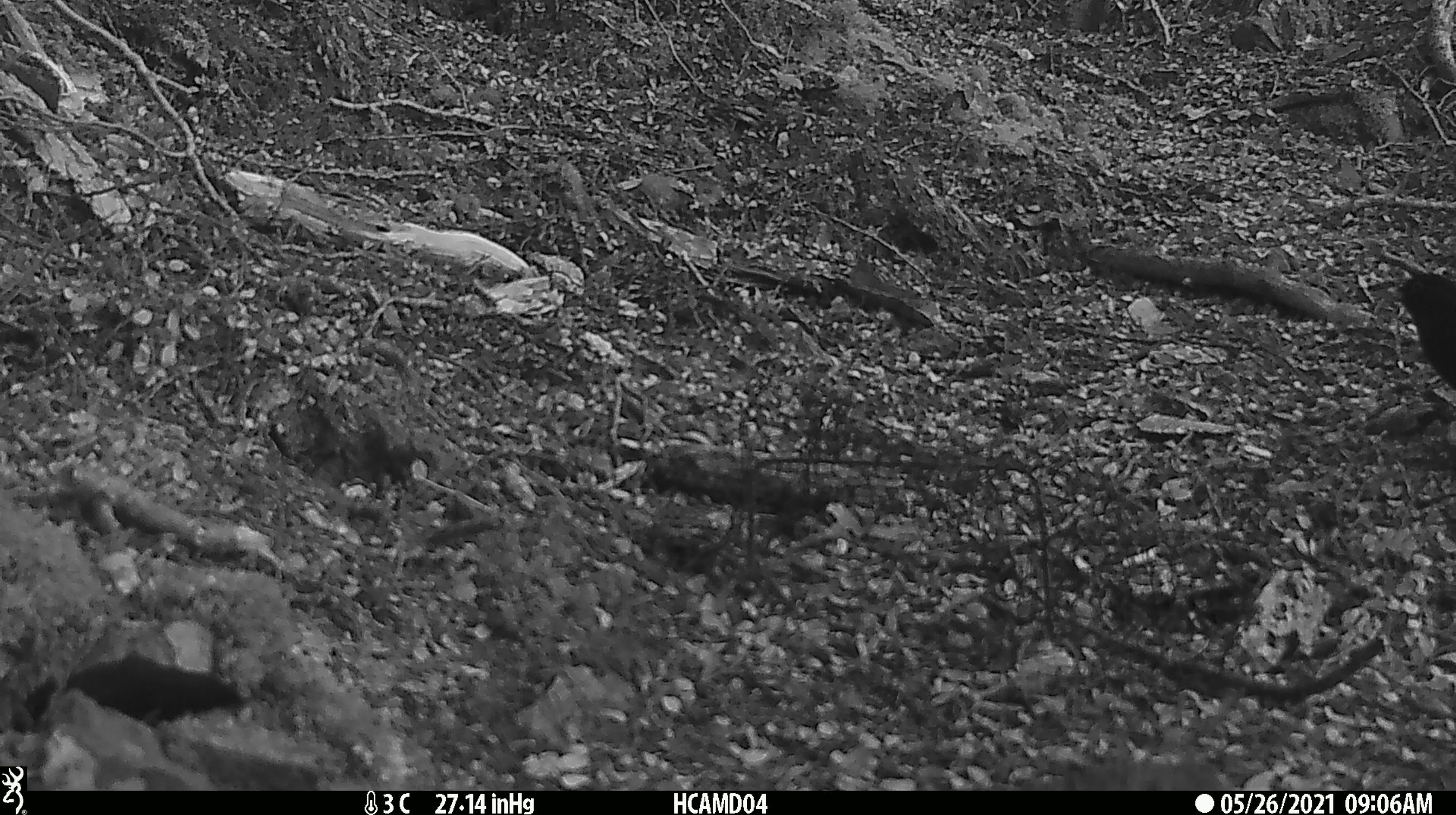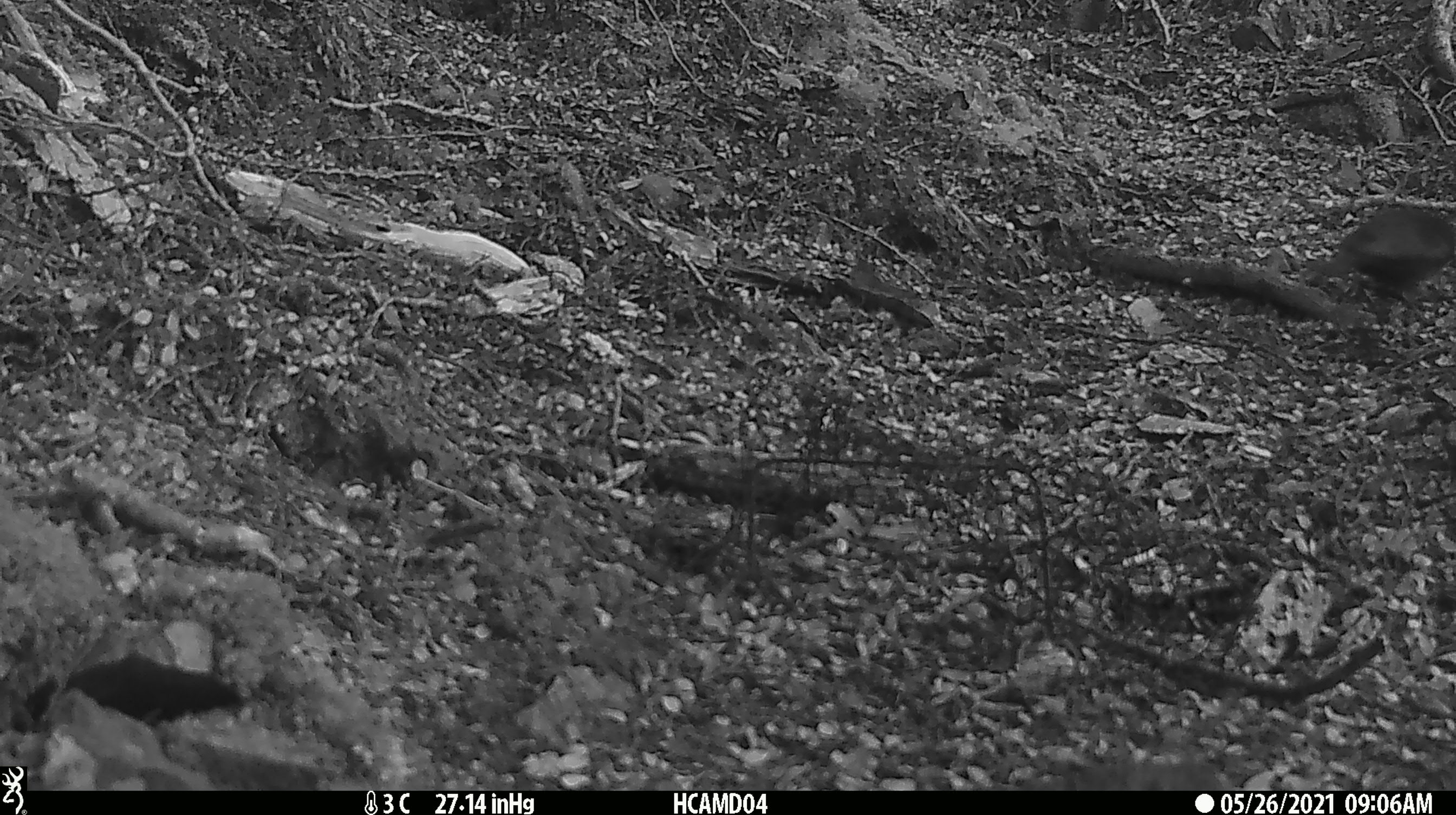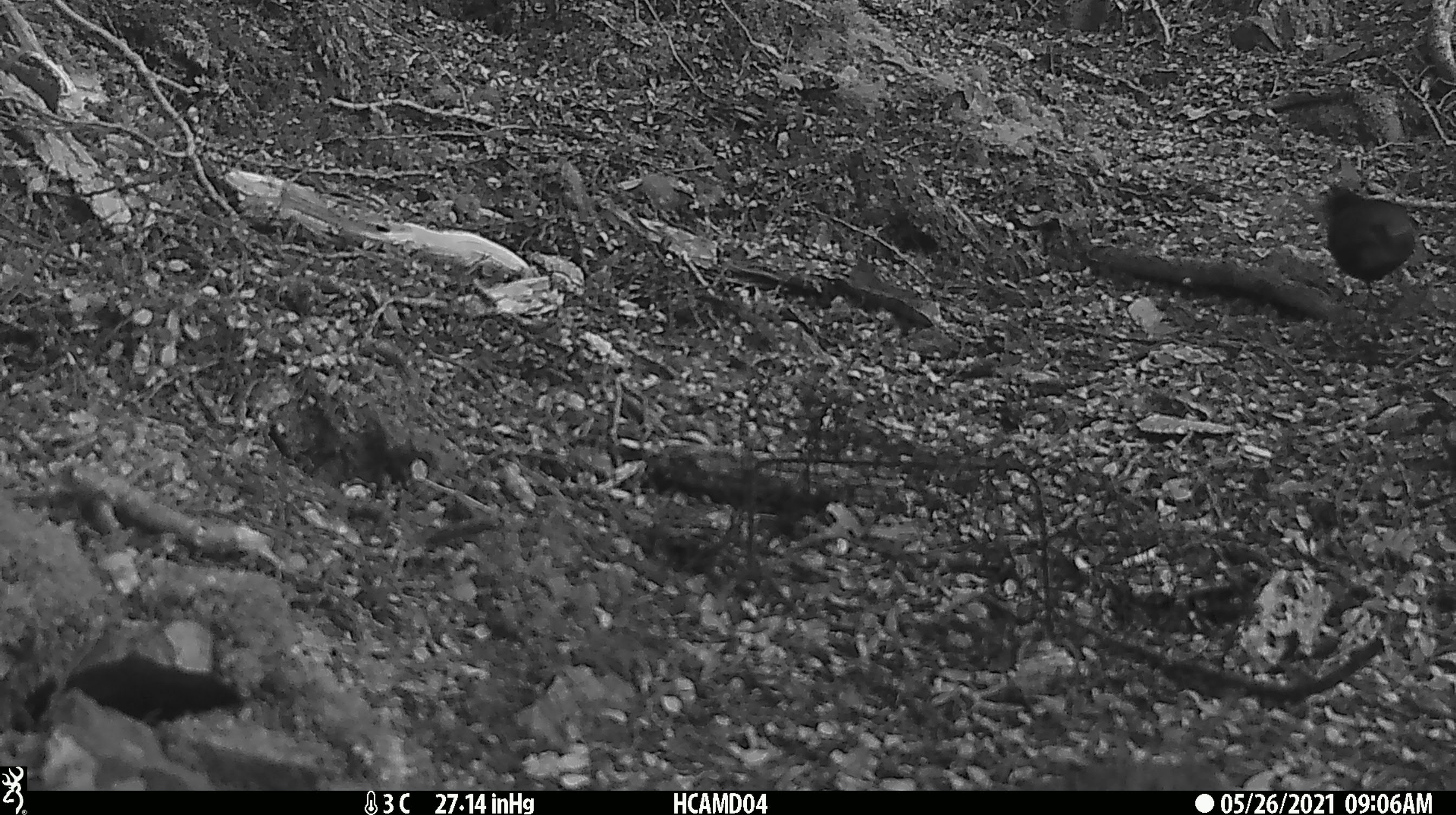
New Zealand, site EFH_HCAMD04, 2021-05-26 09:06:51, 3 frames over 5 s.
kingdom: Animalia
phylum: Chordata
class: Aves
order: Passeriformes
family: Turdidae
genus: Turdus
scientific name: Turdus merula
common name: eurasian blackbird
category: blackbird